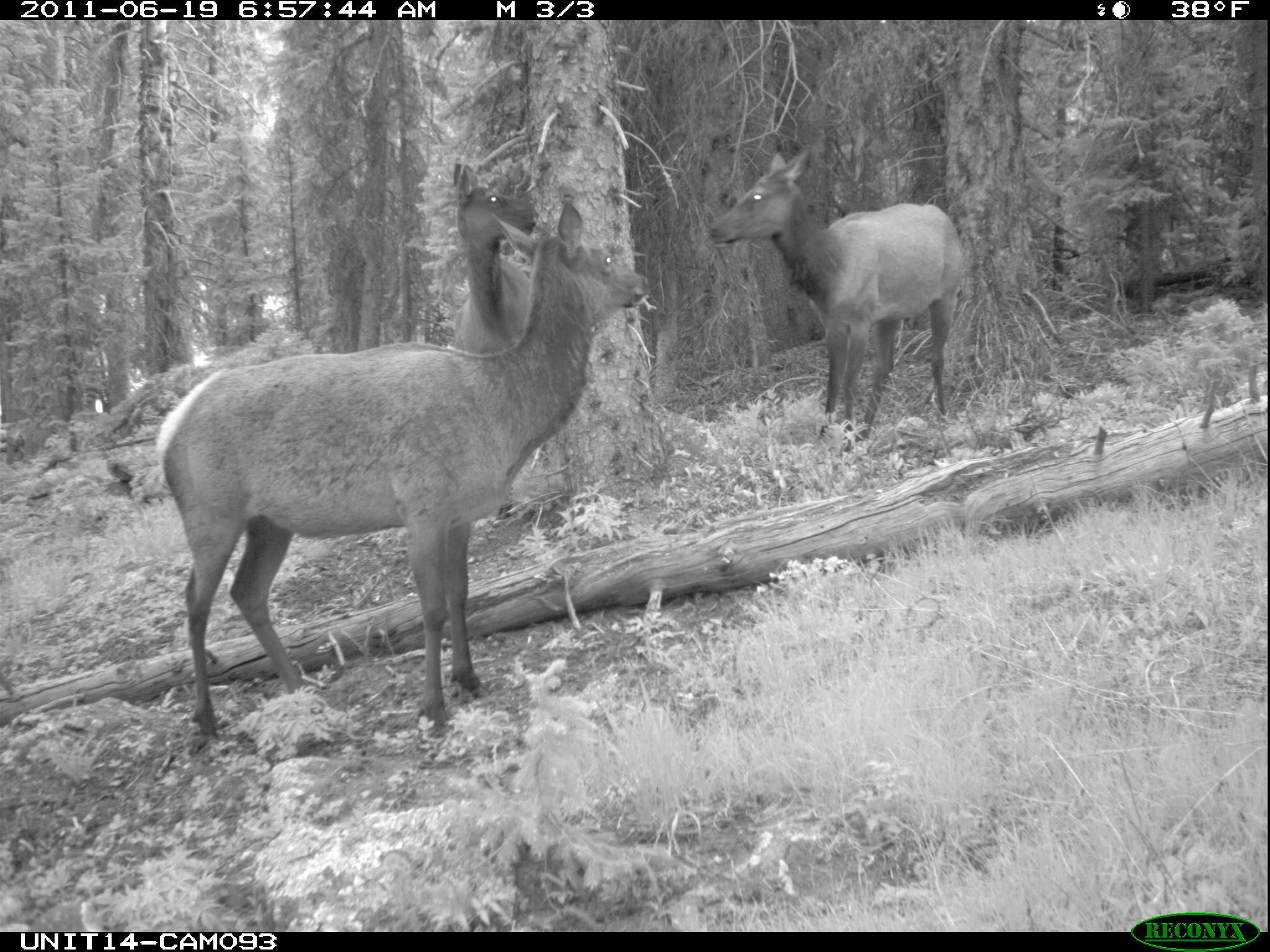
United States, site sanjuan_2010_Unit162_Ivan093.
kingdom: Animalia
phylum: Chordata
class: Mammalia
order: Artiodactyla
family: Cervidae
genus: Cervus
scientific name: Cervus elaphus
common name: red deer